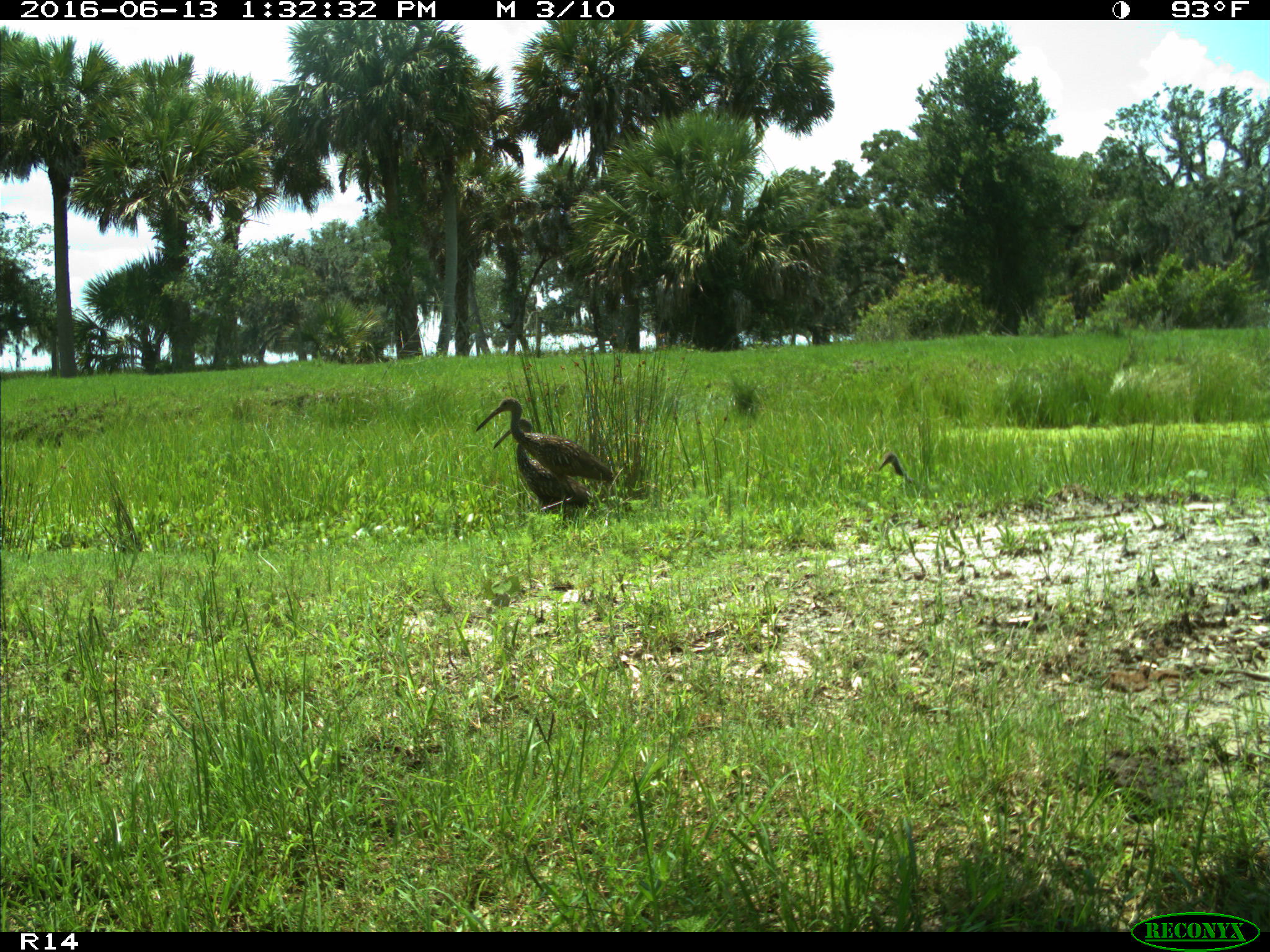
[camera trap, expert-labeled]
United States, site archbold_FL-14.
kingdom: Animalia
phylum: Chordata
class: Aves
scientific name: Aves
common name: birds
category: unidentified bird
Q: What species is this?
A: Unidentified bird (birds) (Aves).